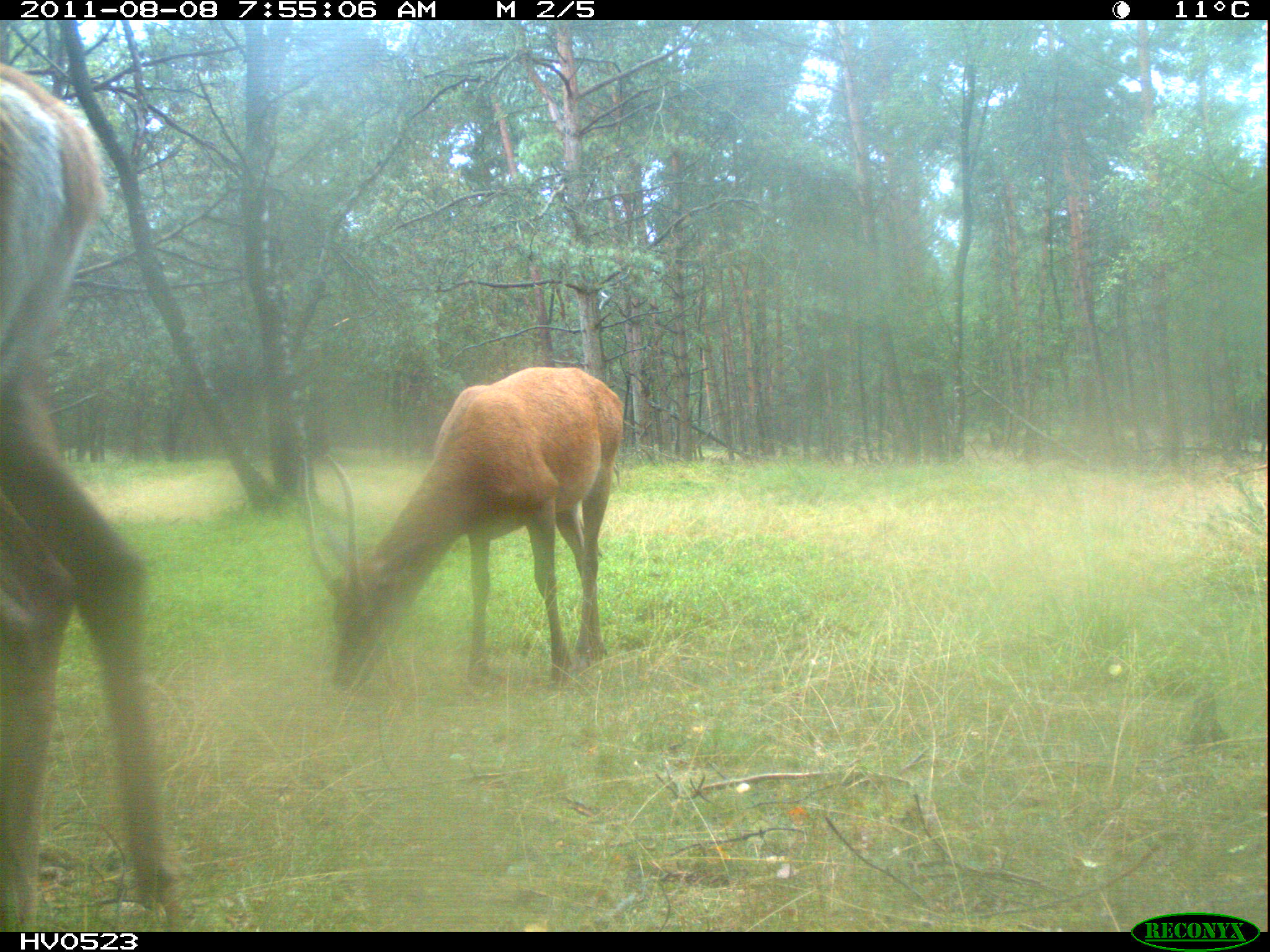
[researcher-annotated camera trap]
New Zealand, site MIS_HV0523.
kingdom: Animalia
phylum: Chordata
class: Mammalia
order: Artiodactyla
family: Cervidae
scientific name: Cervidae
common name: deer